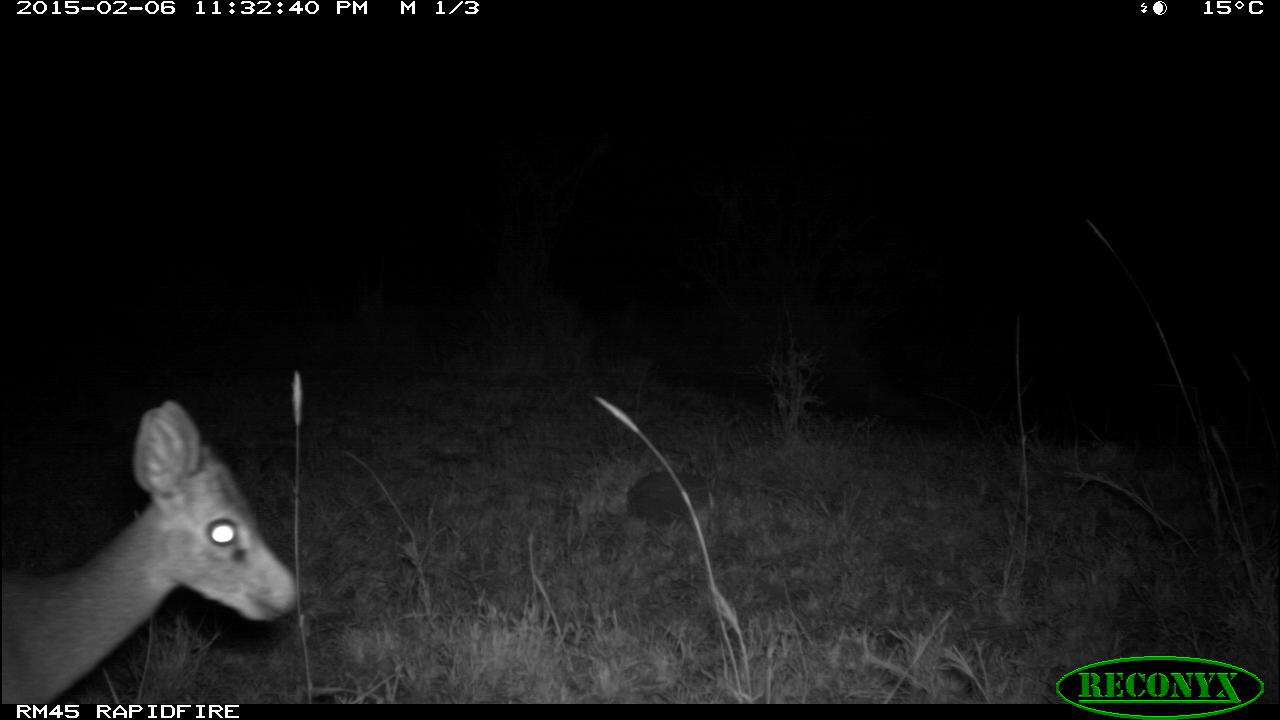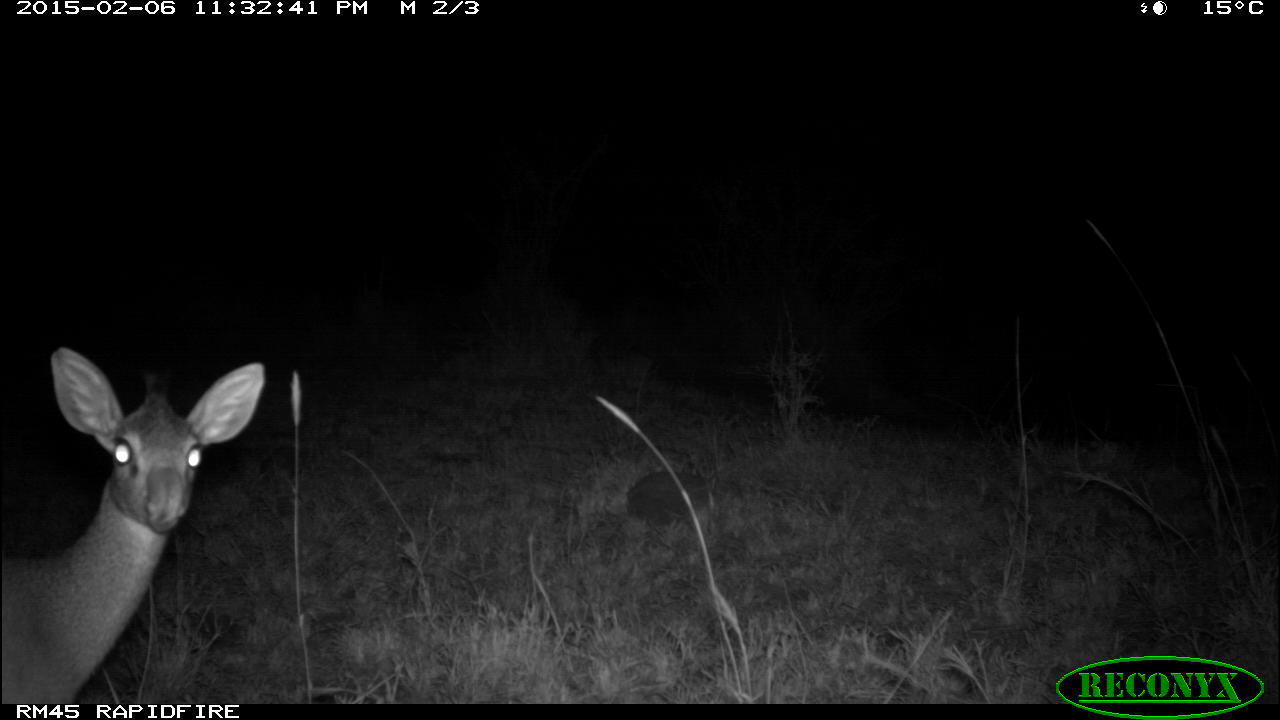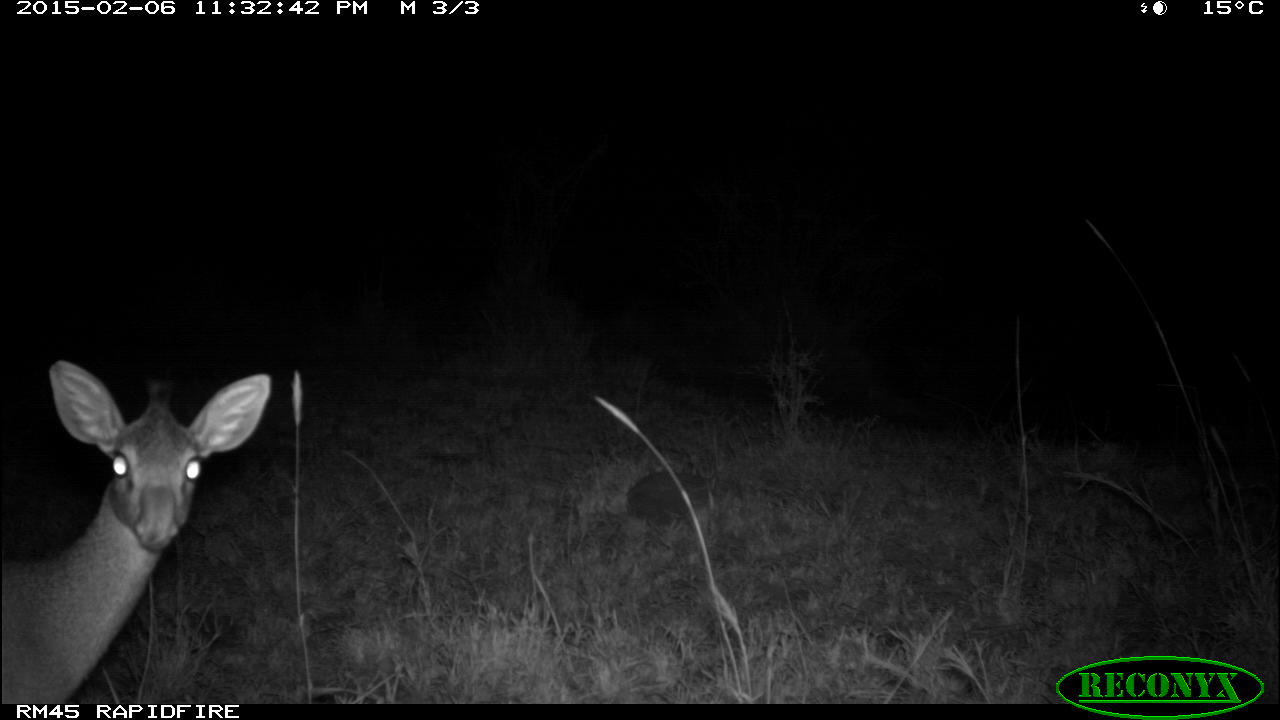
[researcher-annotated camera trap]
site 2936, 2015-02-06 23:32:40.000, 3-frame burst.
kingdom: Animalia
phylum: Chordata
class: Mammalia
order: Artiodactyla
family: Bovidae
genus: Madoqua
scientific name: Madoqua guentheri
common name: günther's dik-dik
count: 1